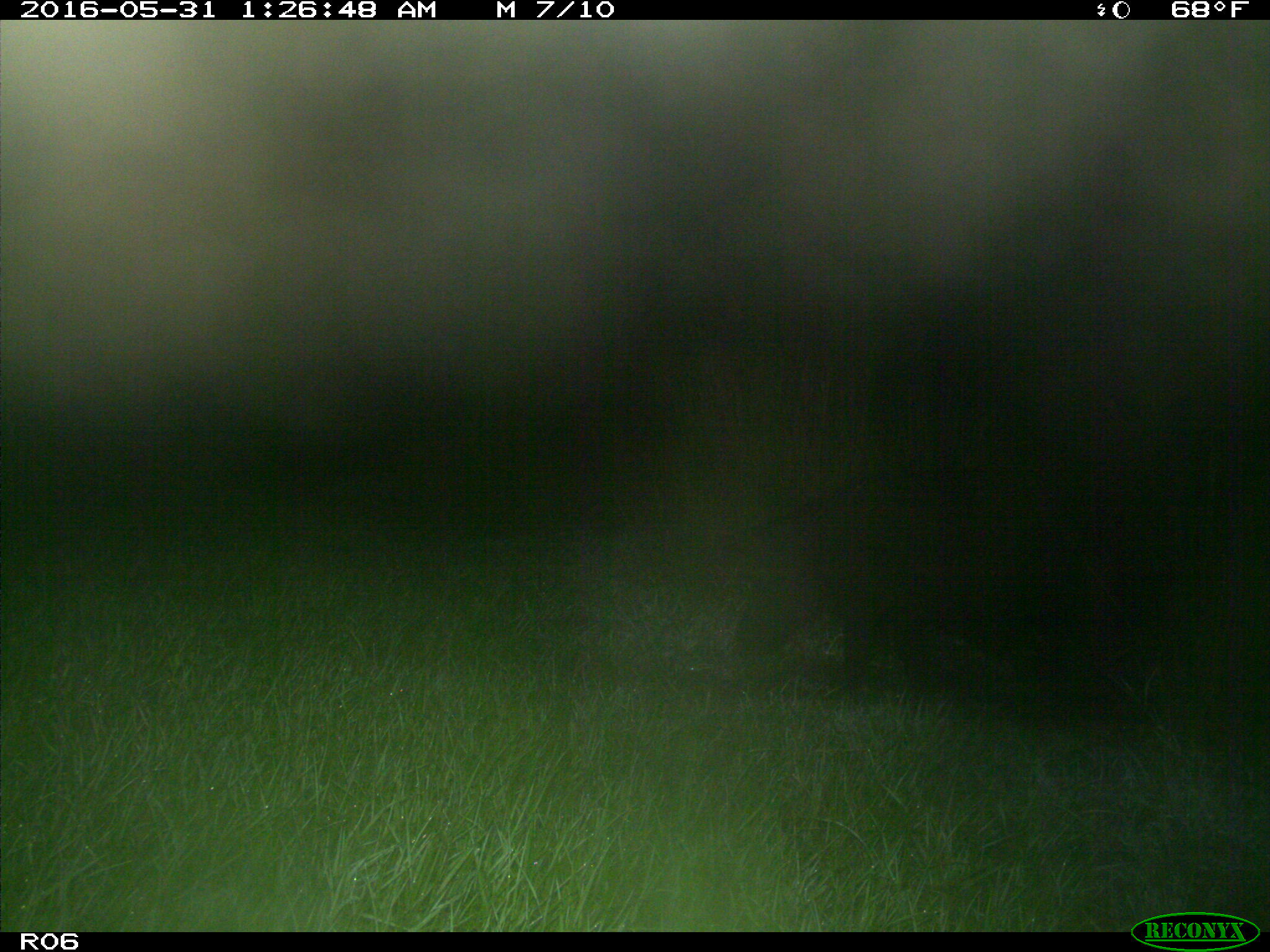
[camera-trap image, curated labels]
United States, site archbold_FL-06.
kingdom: Animalia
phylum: Chordata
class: Mammalia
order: Artiodactyla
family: Suidae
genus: Sus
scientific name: Sus scrofa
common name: wild boar